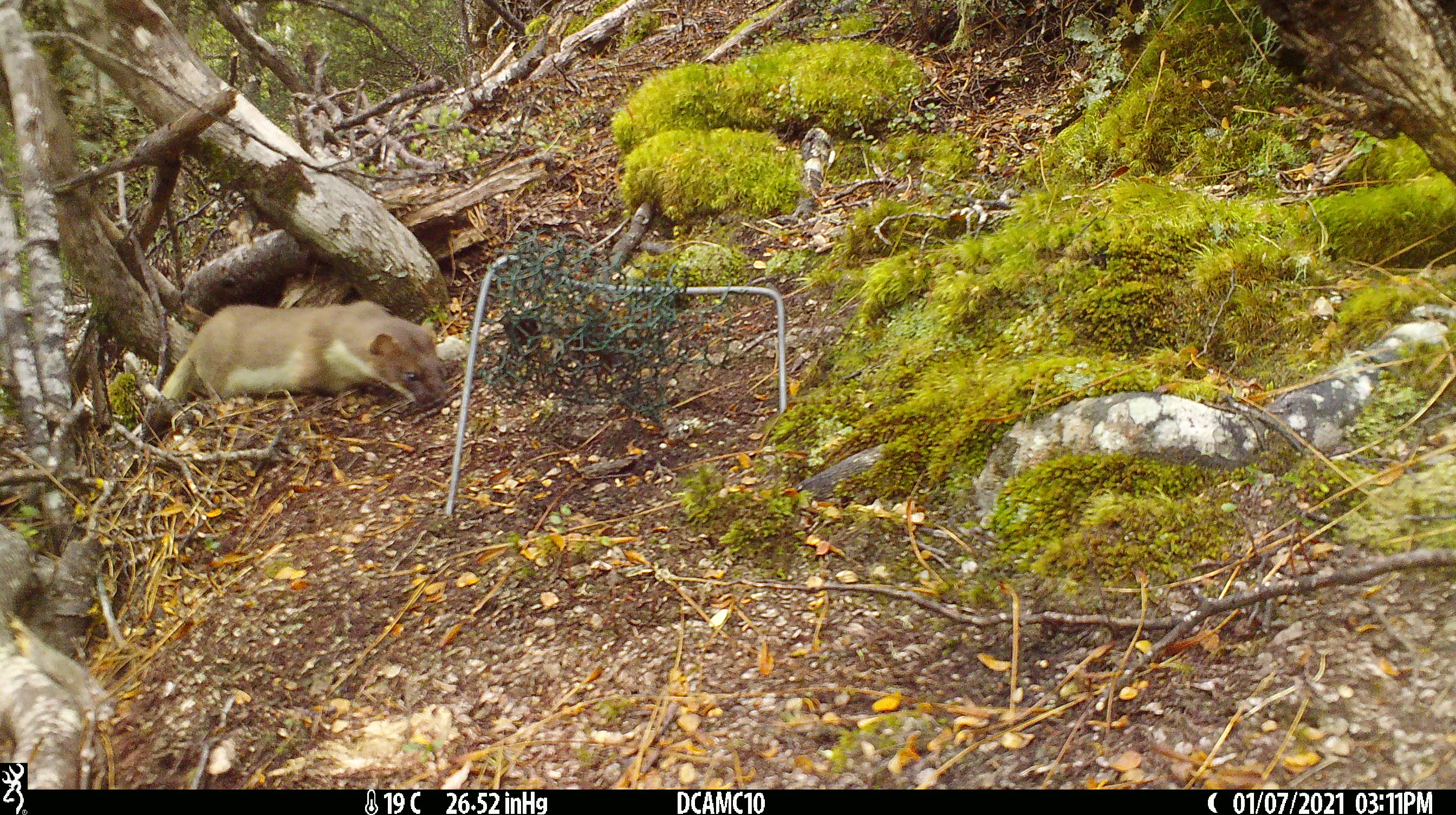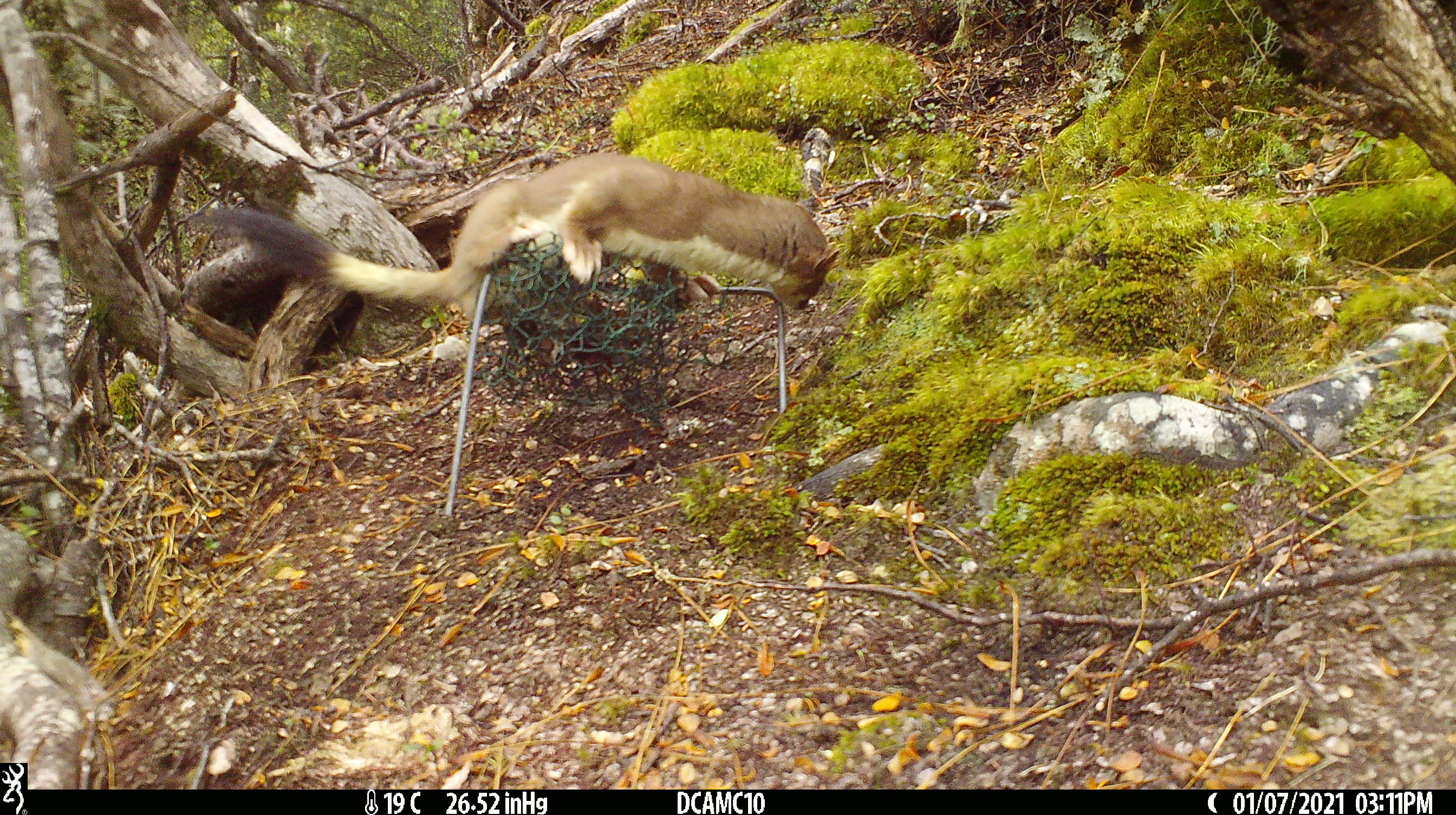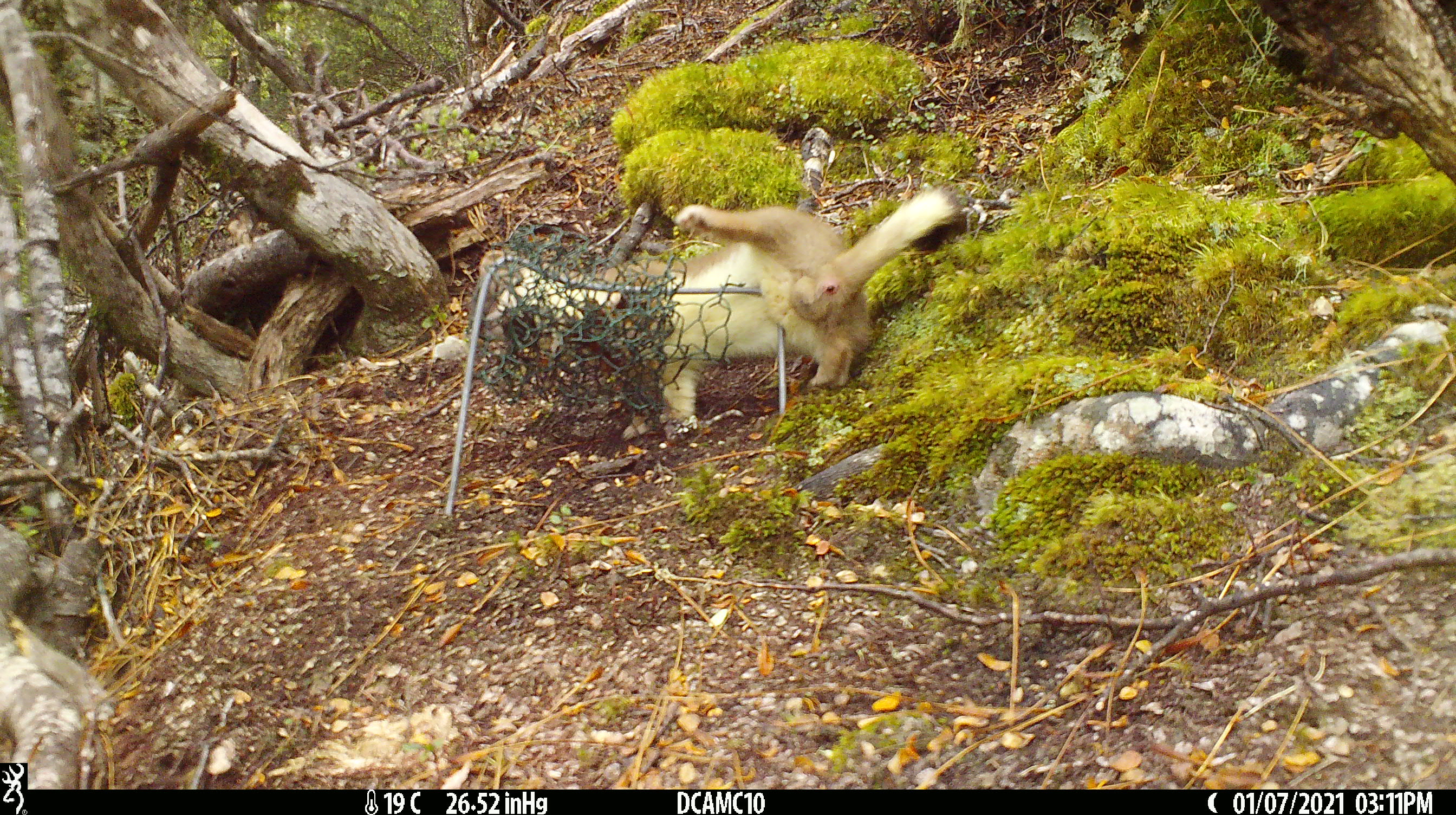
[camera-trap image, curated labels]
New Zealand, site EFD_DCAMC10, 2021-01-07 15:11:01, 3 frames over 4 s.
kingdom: Animalia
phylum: Chordata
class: Mammalia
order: Carnivora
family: Mustelidae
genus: Mustela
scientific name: Mustela erminea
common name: stoat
Stoat (Mustela erminea).